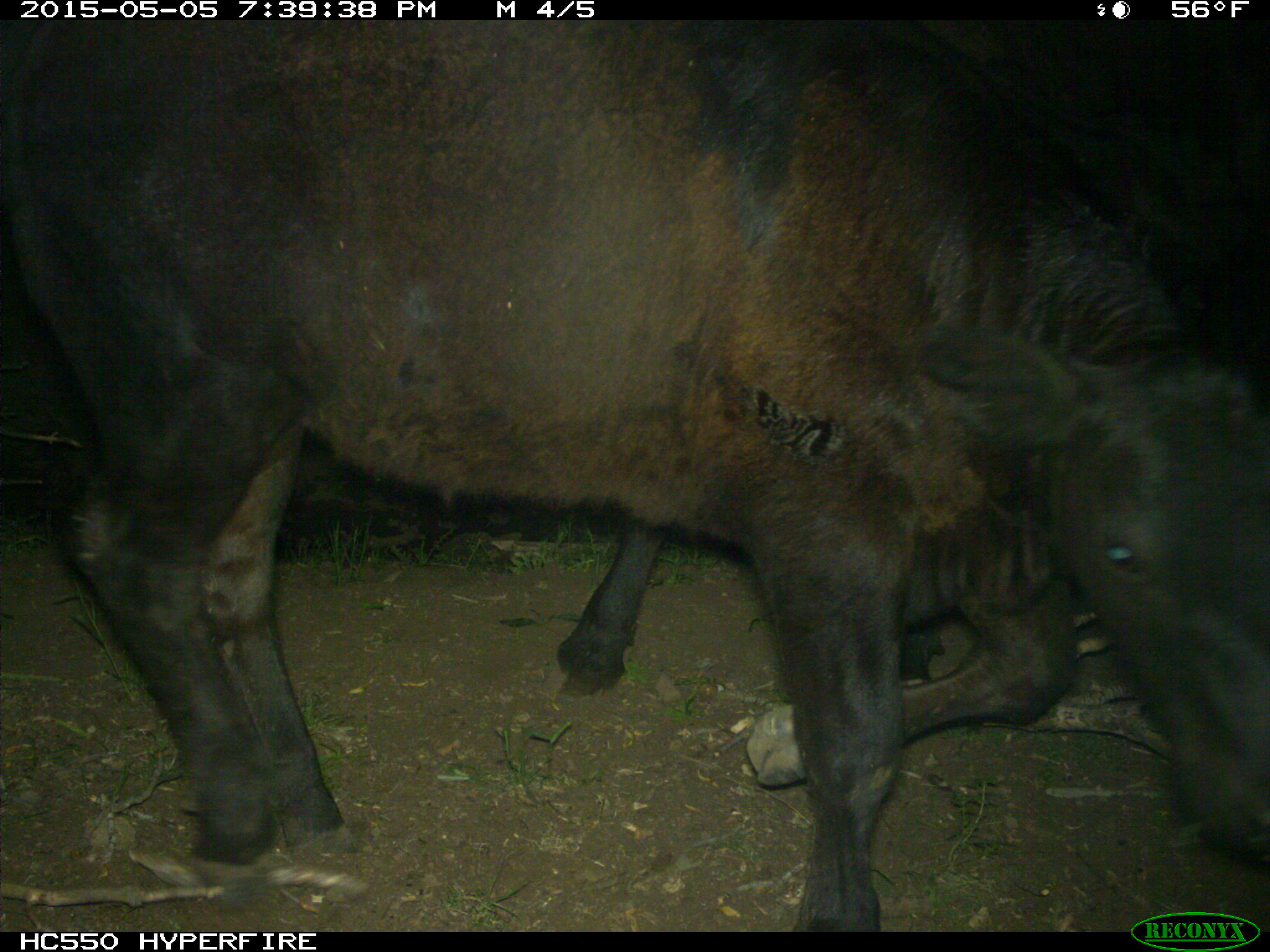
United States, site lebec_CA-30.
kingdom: Animalia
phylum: Chordata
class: Mammalia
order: Artiodactyla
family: Bovidae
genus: Bos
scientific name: Bos taurus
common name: domestic cow